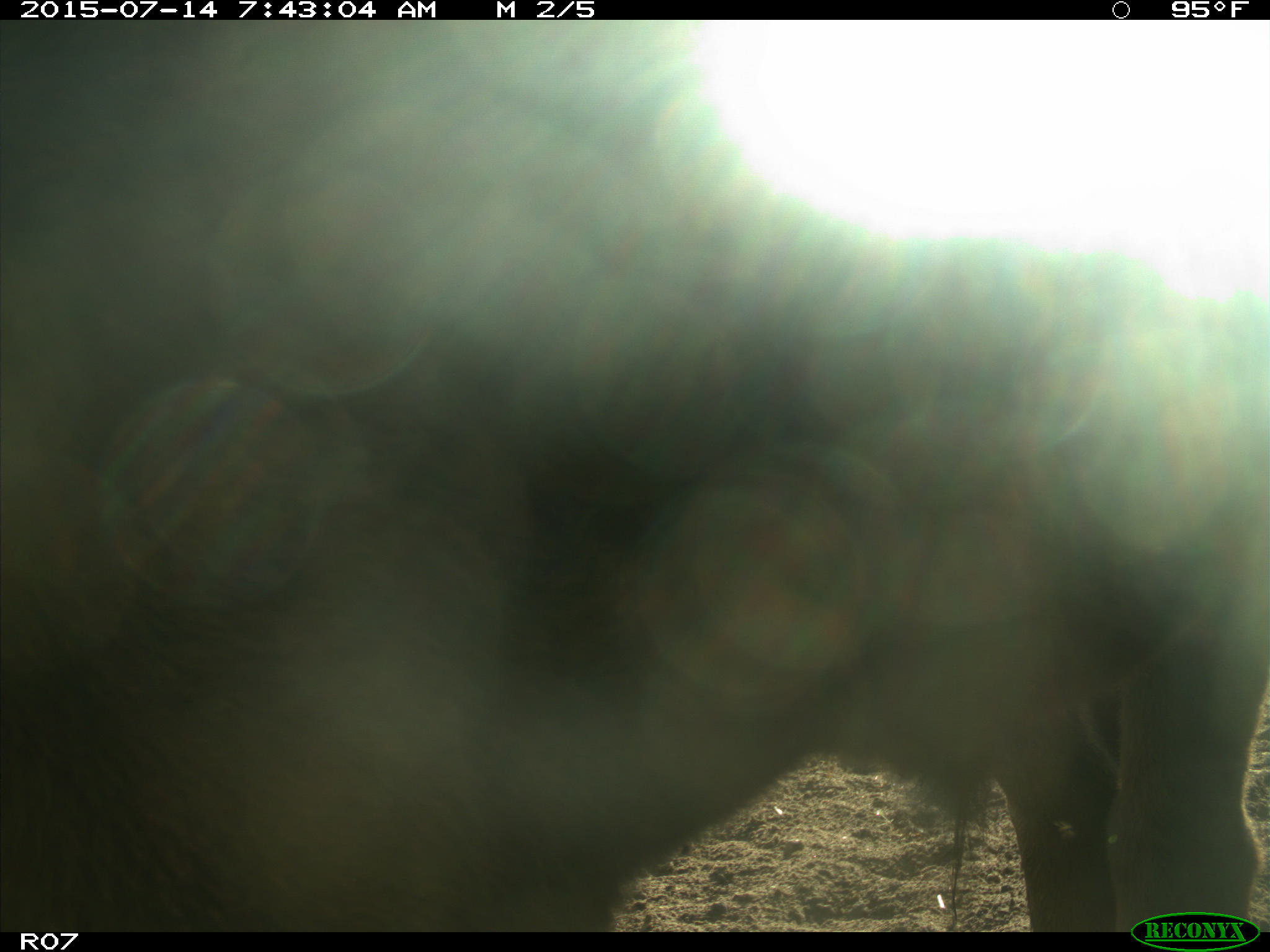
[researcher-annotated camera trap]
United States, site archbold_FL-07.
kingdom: Animalia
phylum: Chordata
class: Mammalia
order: Artiodactyla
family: Bovidae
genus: Bos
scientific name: Bos taurus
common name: domestic cow